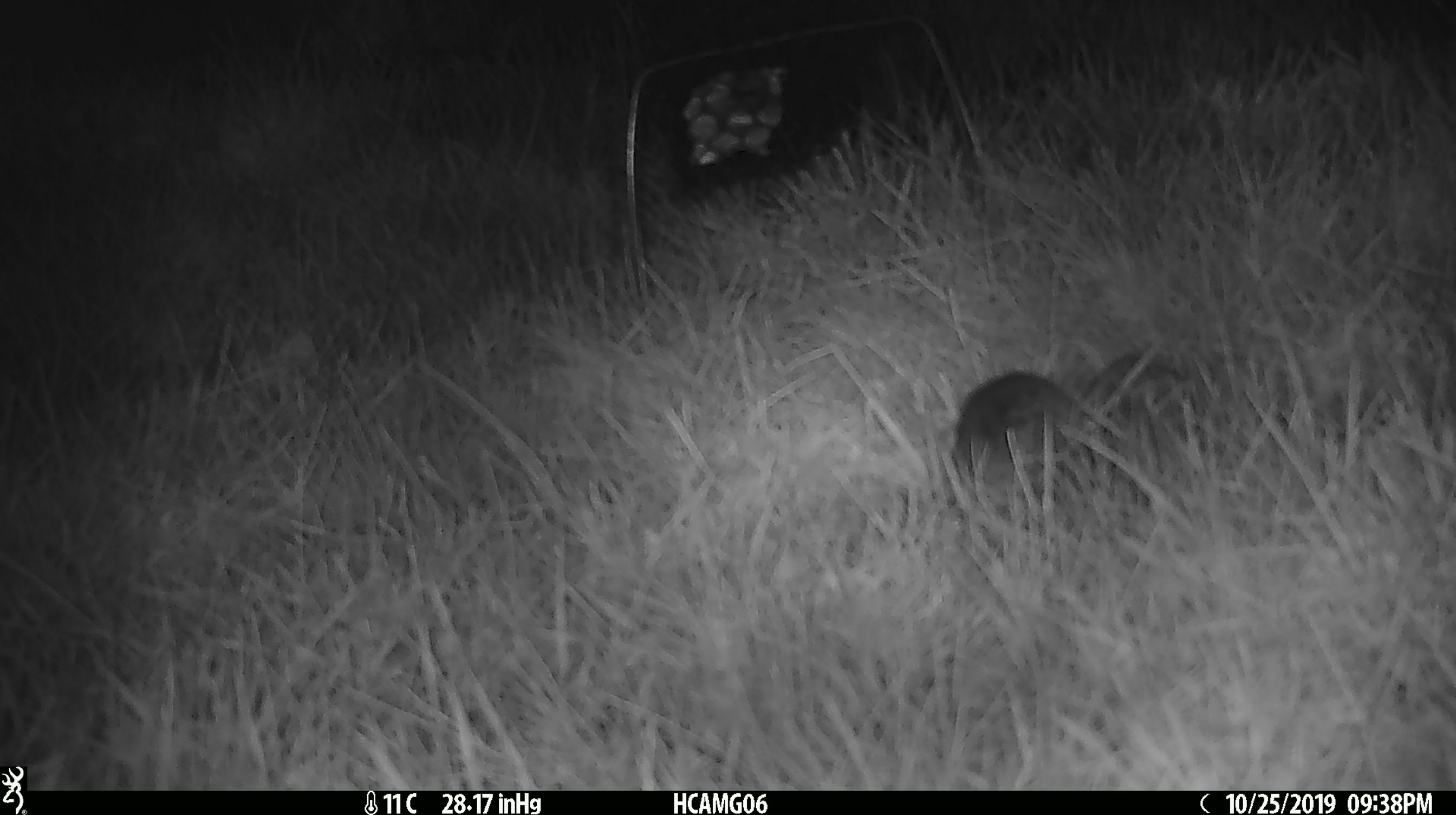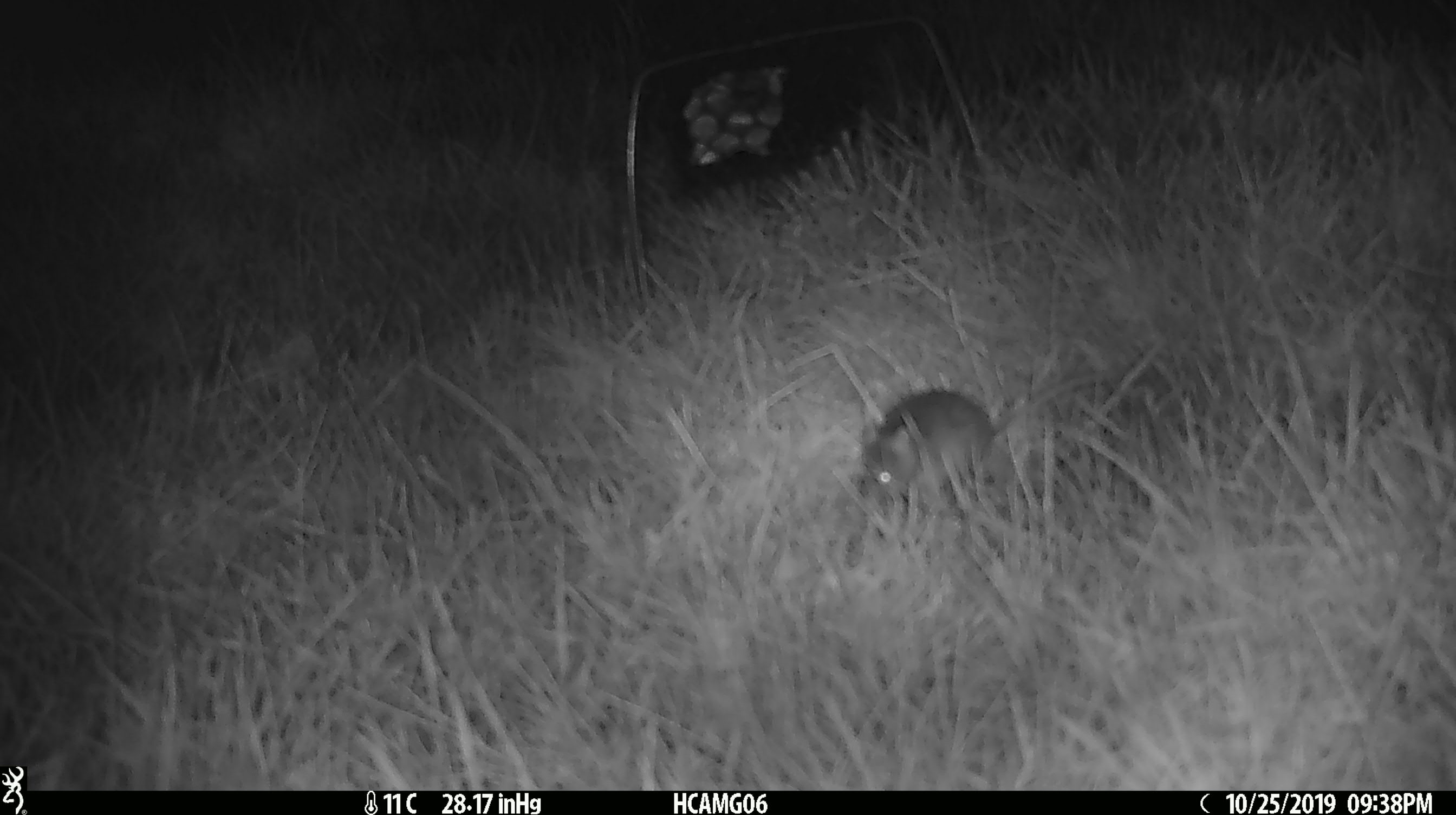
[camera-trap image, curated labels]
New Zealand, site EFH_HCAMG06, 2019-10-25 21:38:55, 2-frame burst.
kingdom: Animalia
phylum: Chordata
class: Mammalia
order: Rodentia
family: Muridae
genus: Mus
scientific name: Mus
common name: mouse